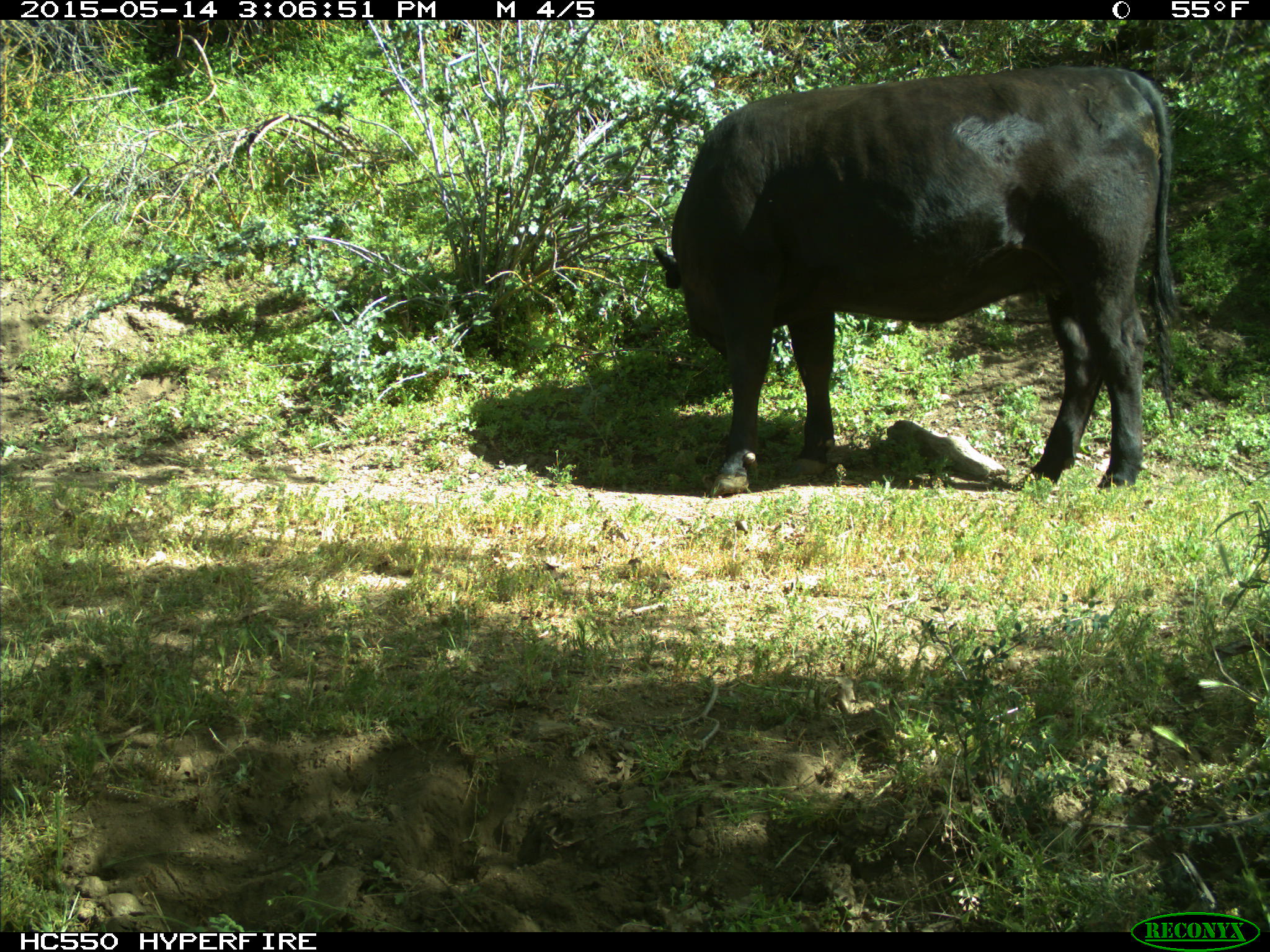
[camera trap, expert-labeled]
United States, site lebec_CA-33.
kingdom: Animalia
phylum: Chordata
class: Mammalia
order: Artiodactyla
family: Bovidae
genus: Bos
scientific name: Bos taurus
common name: domestic cow